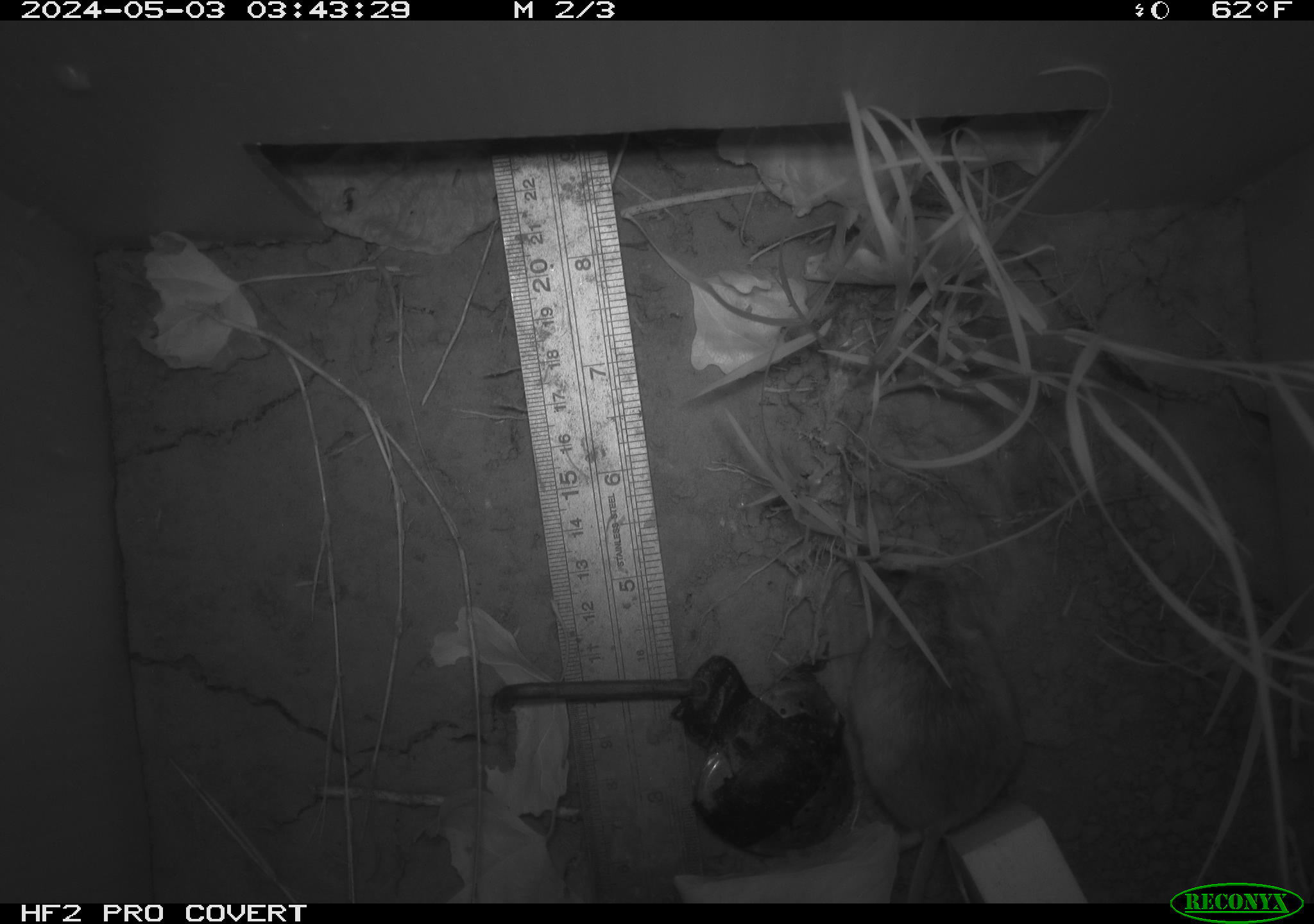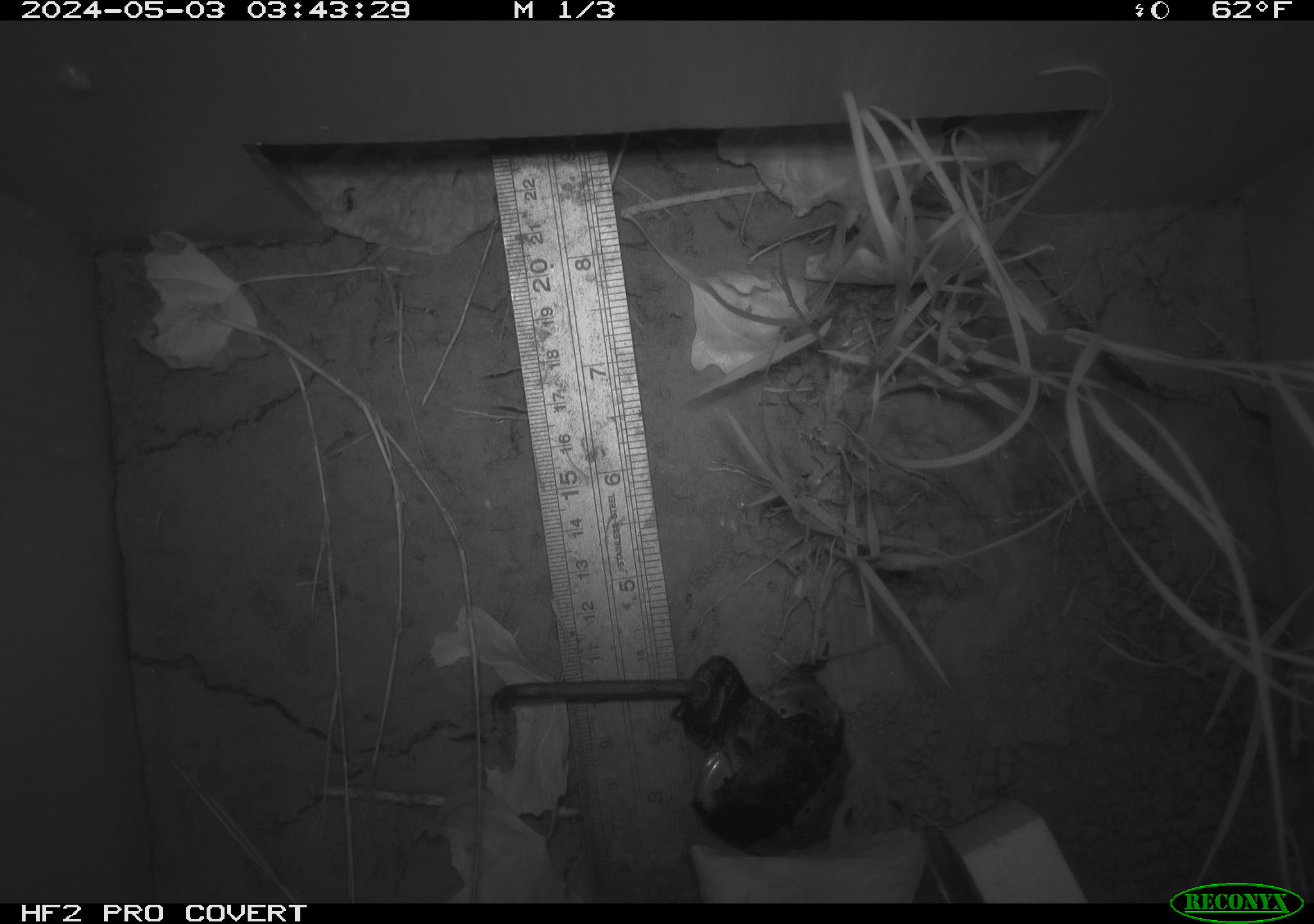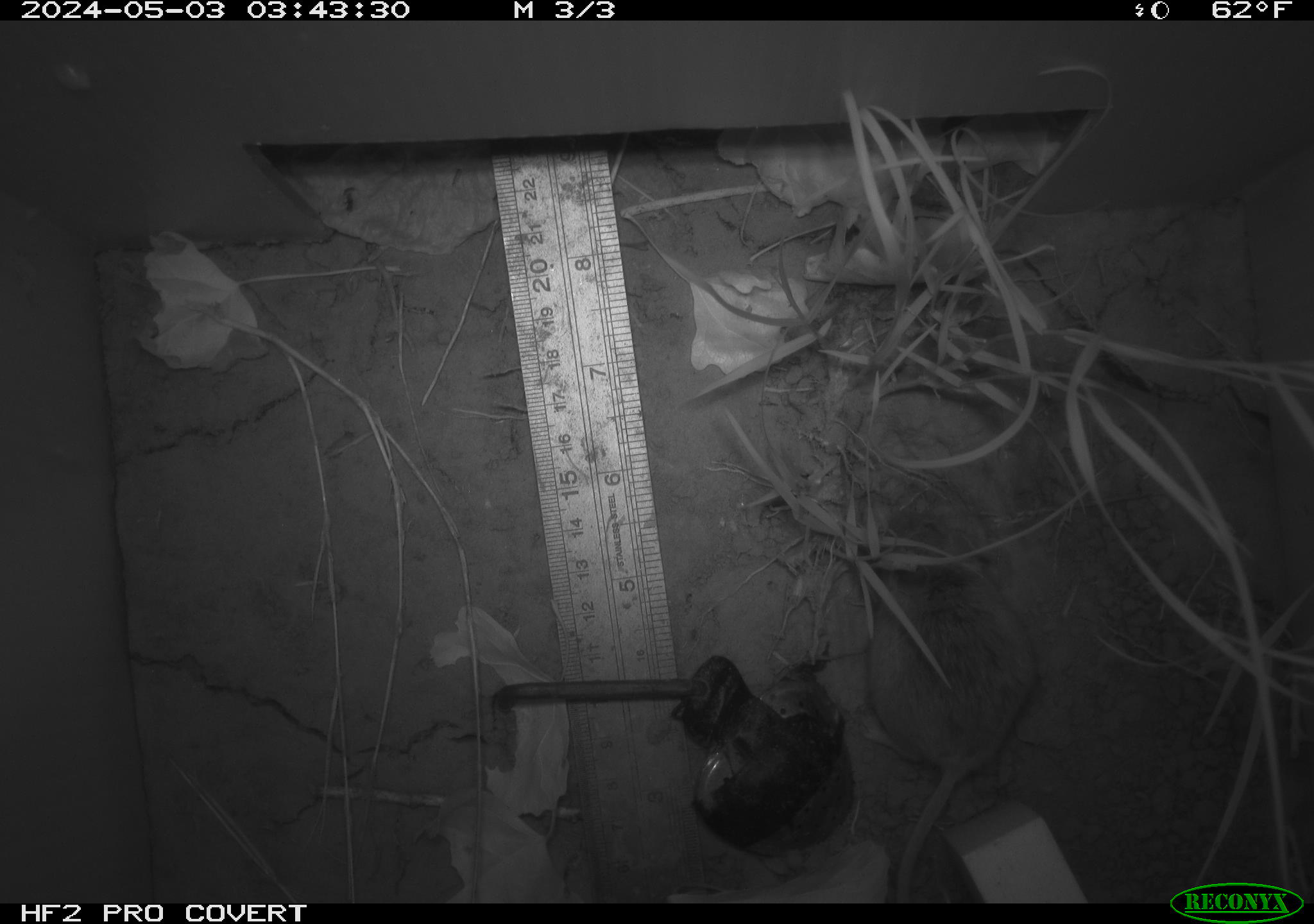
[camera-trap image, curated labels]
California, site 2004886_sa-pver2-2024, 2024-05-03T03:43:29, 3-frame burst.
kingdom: Animalia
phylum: Chordata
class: Mammalia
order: Rodentia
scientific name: Rodentia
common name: mouse species